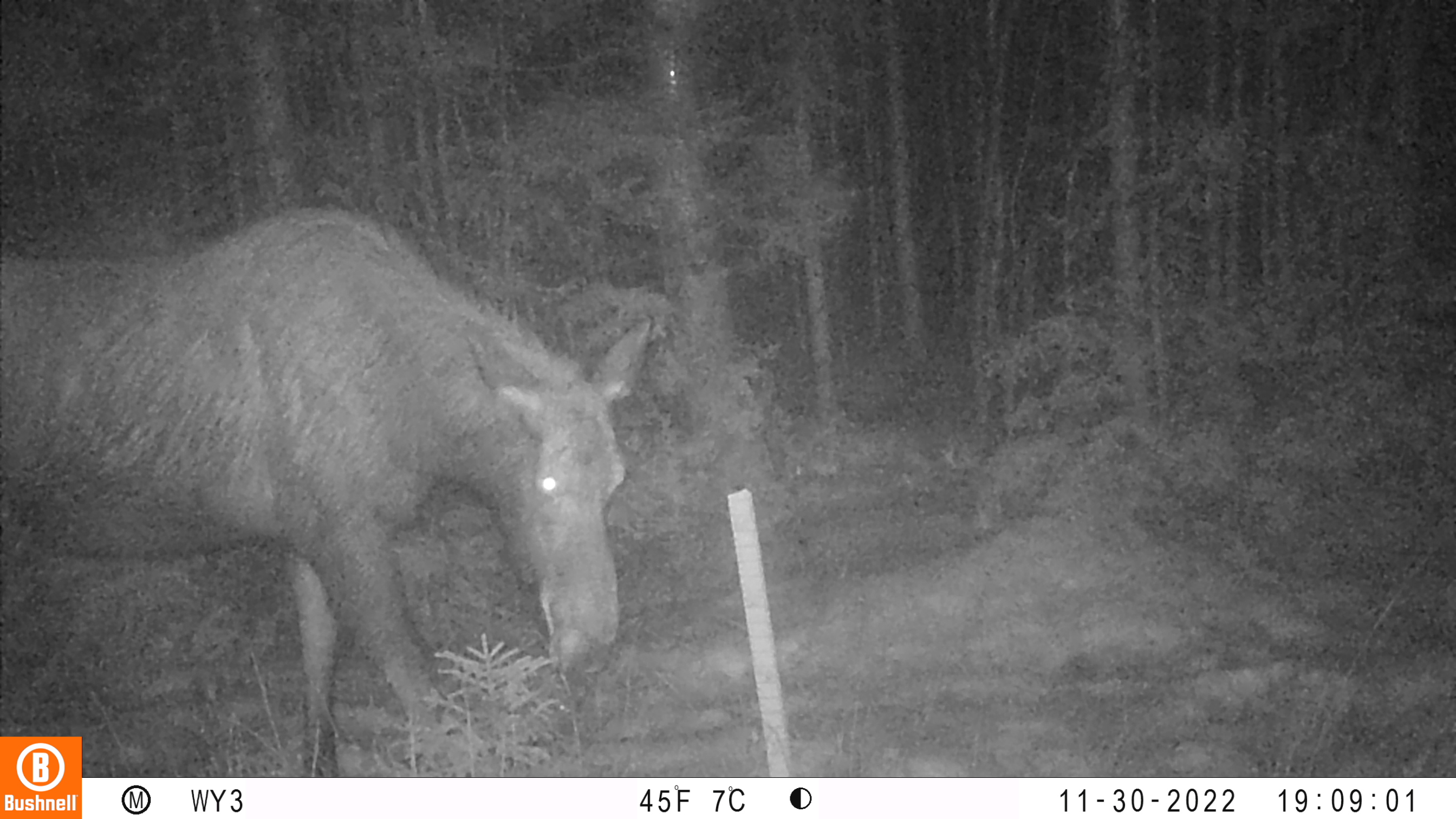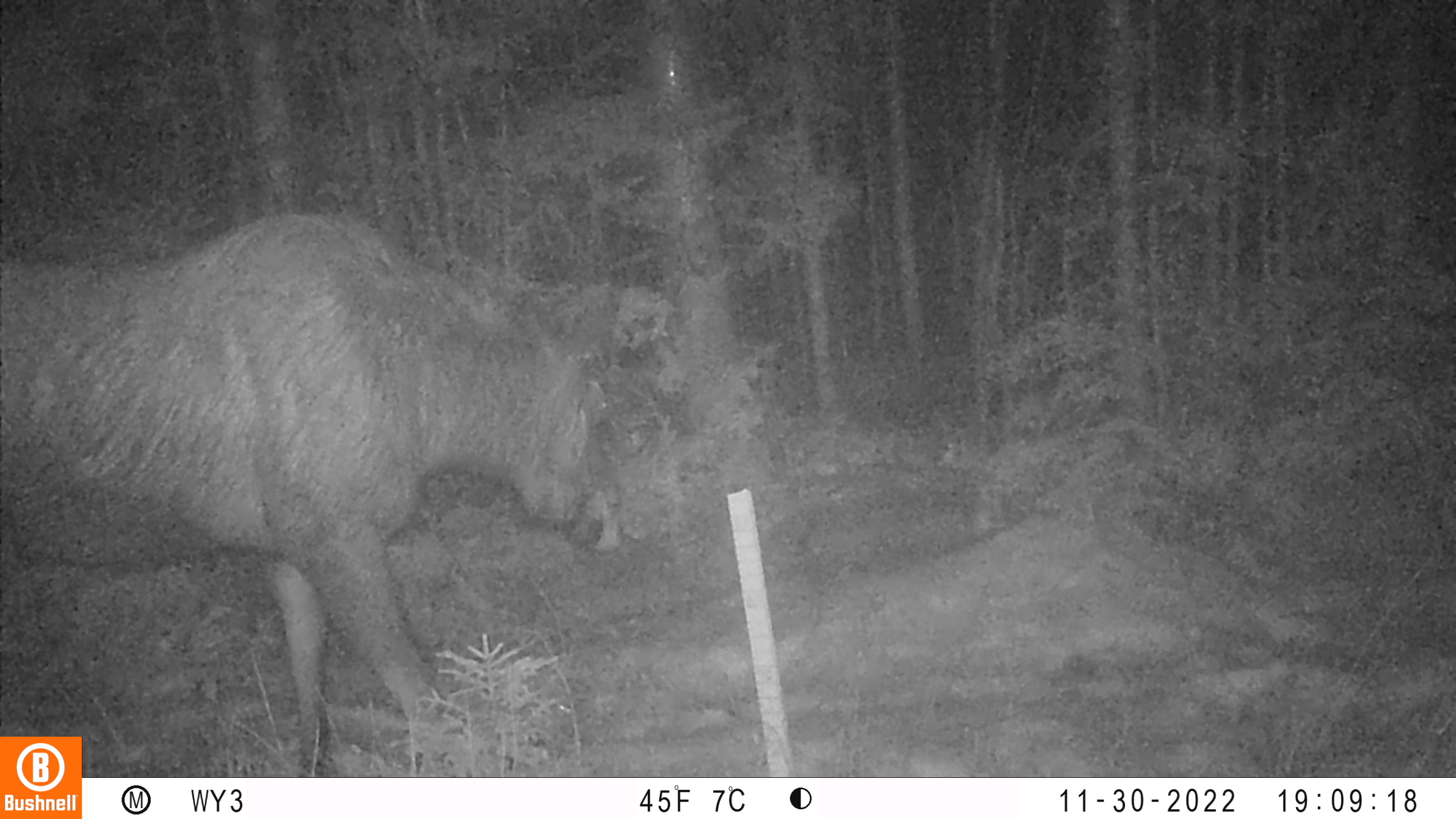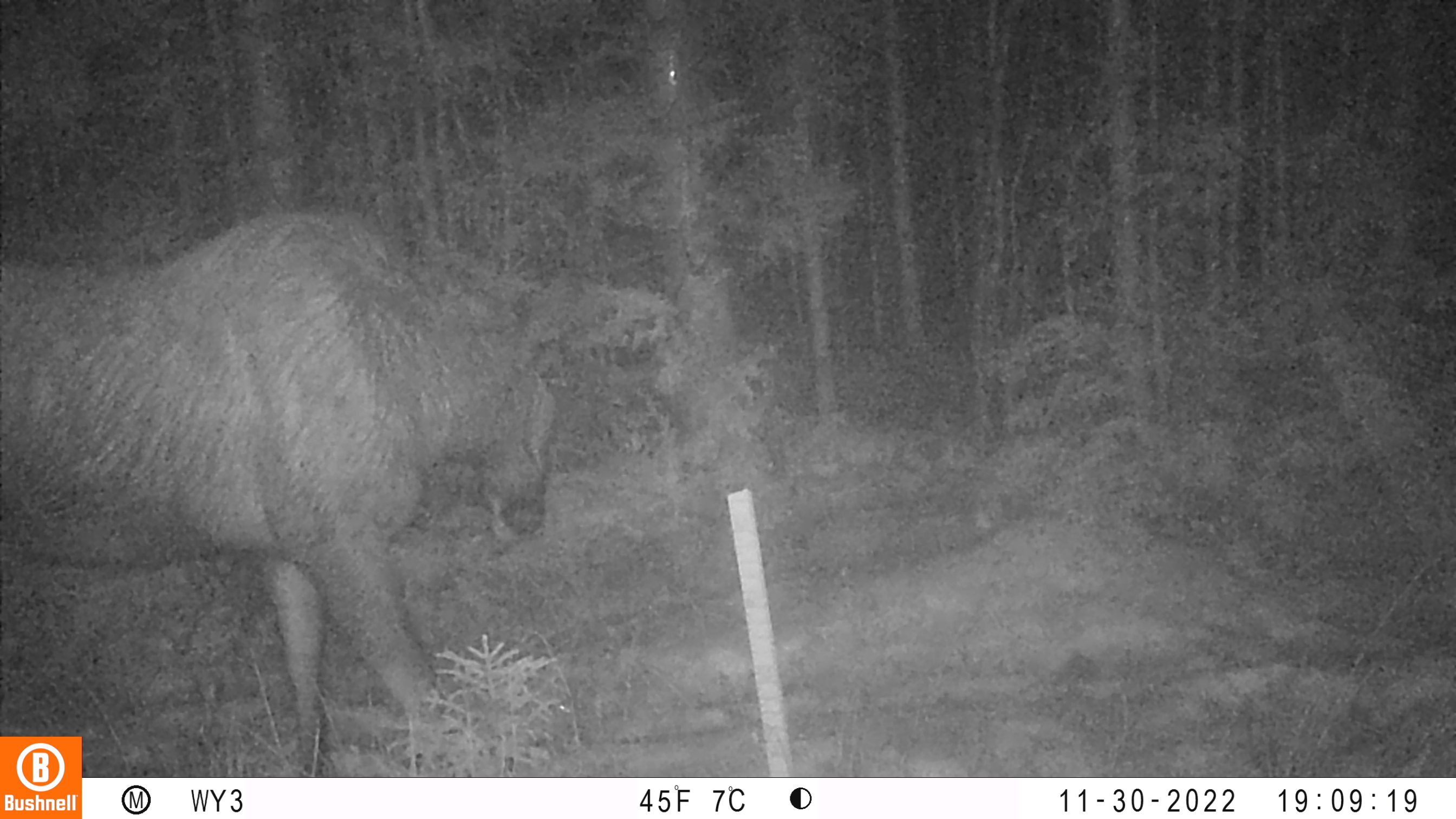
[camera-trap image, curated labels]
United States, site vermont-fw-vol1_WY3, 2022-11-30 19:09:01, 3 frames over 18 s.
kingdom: Animalia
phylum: Chordata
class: Mammalia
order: Artiodactyla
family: Cervidae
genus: Alces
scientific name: Alces alces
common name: moose